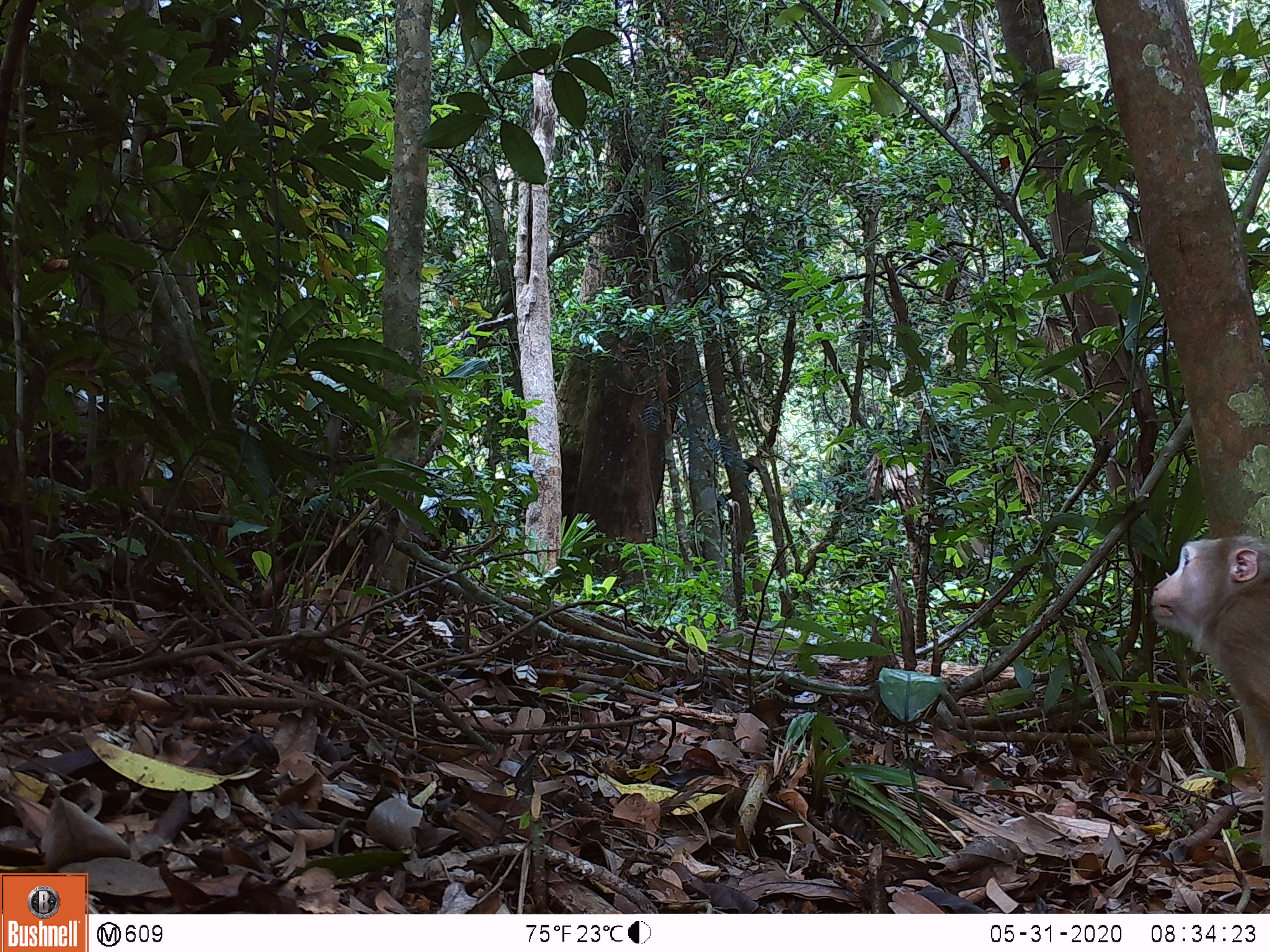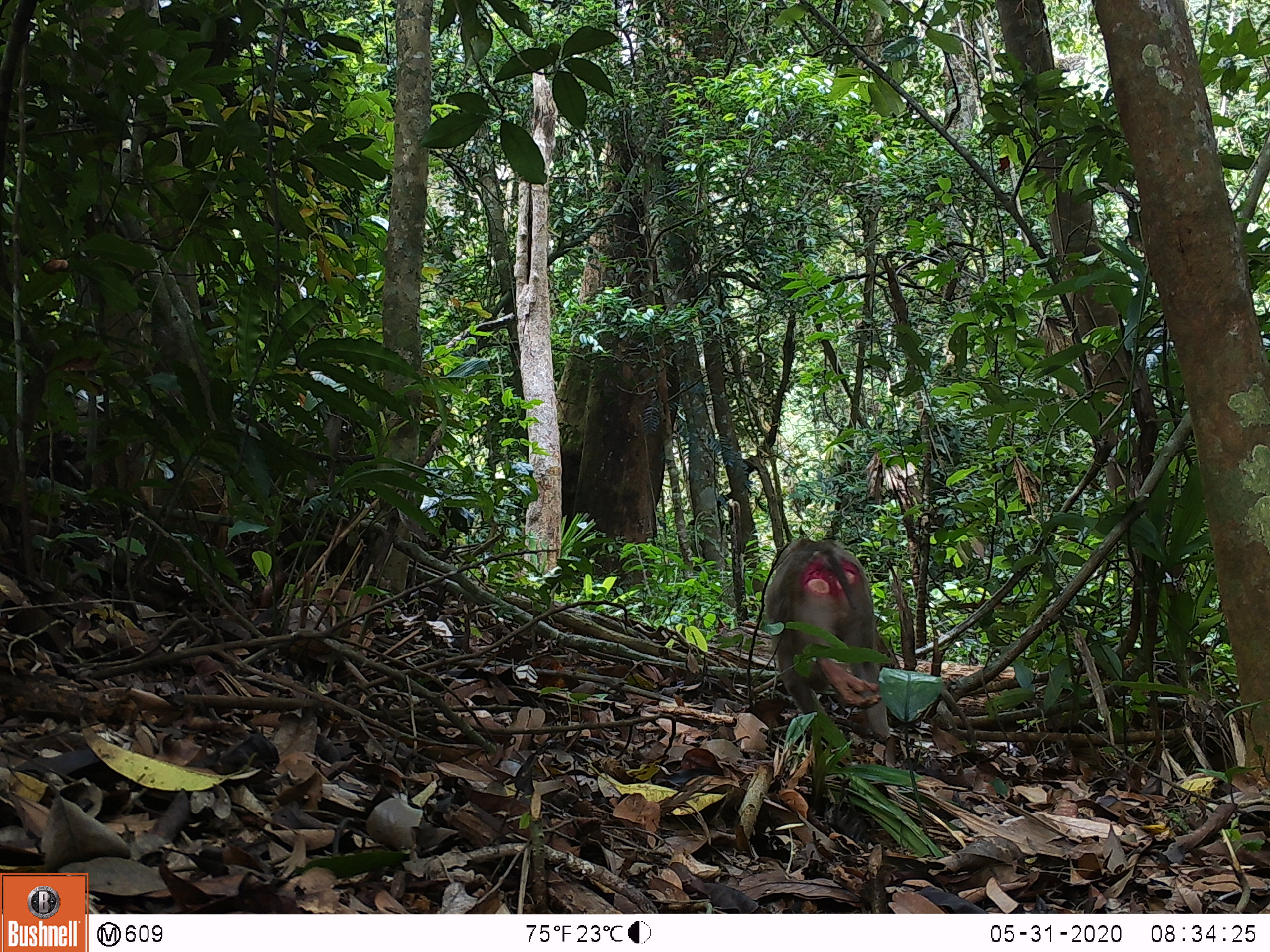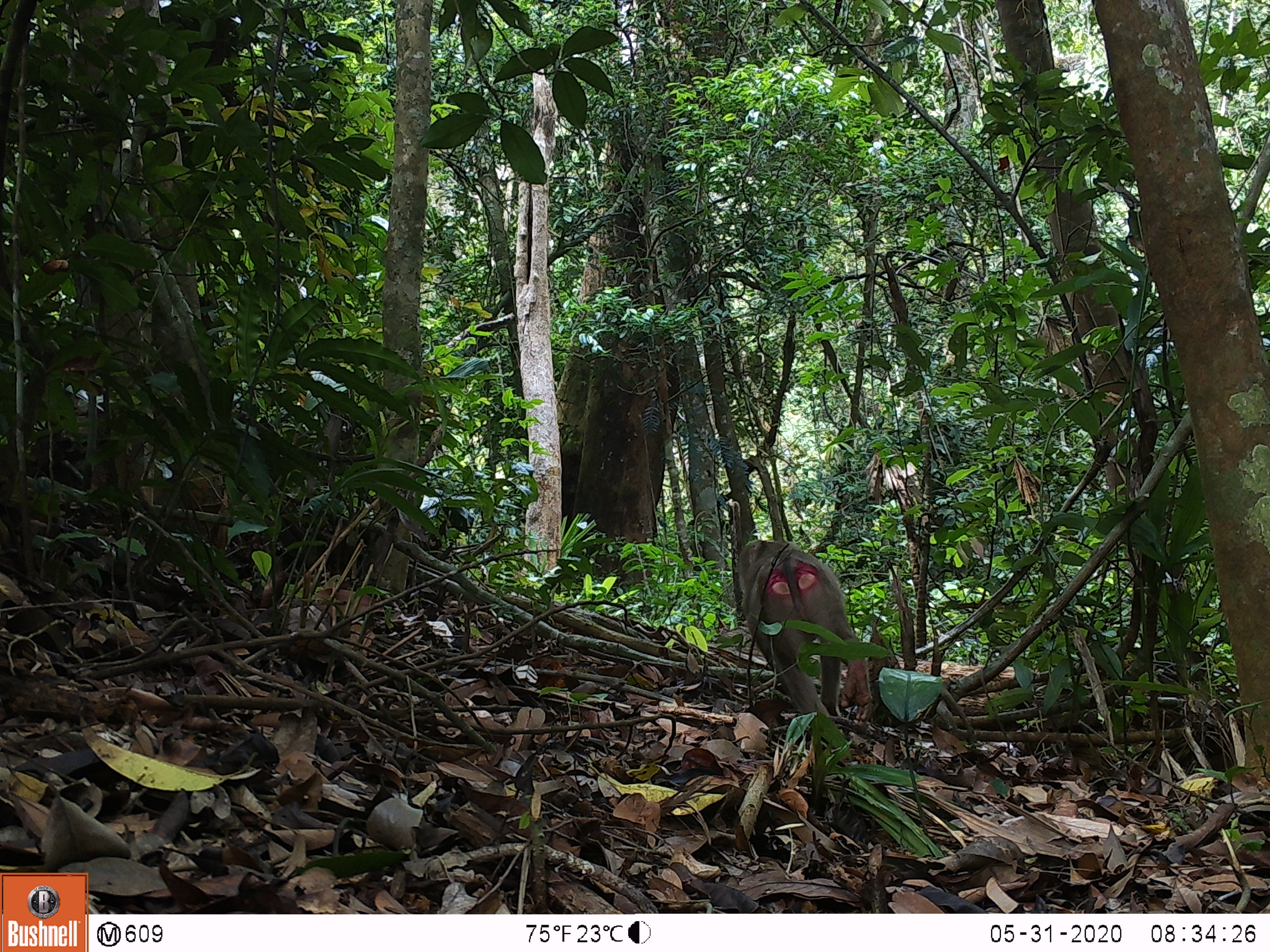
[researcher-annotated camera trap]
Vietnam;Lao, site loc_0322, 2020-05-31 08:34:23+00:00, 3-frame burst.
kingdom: Animalia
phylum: Chordata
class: Mammalia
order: Primates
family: Cercopithecidae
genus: Macaca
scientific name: Macaca nemestrina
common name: pig-tailed macaque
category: pig tailed macaque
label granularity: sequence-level